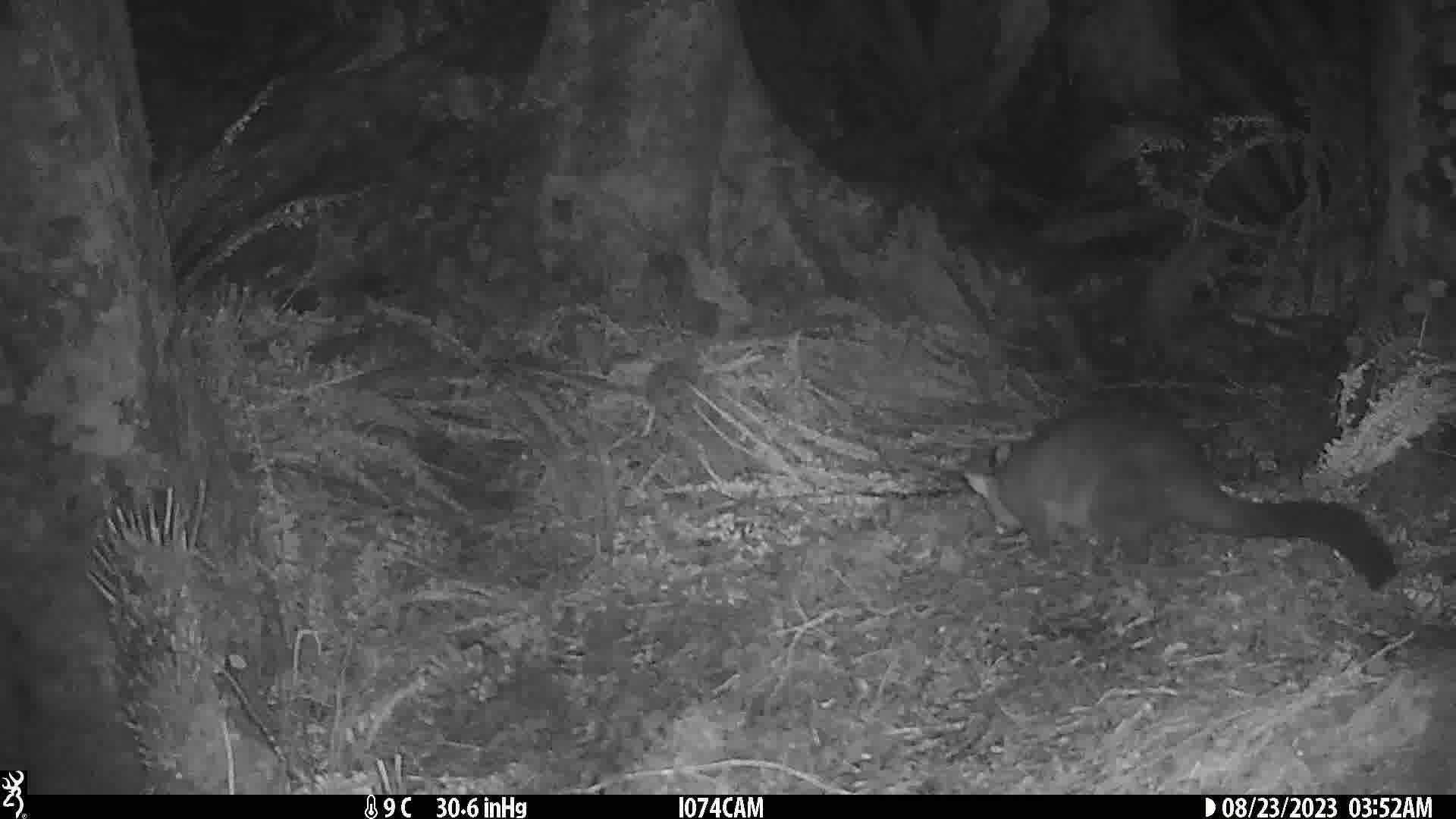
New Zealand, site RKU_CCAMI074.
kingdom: Animalia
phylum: Chordata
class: Mammalia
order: Diprotodontia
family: Phalangeridae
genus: Trichosurus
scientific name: Trichosurus vulpecula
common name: common brushtail possum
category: possum